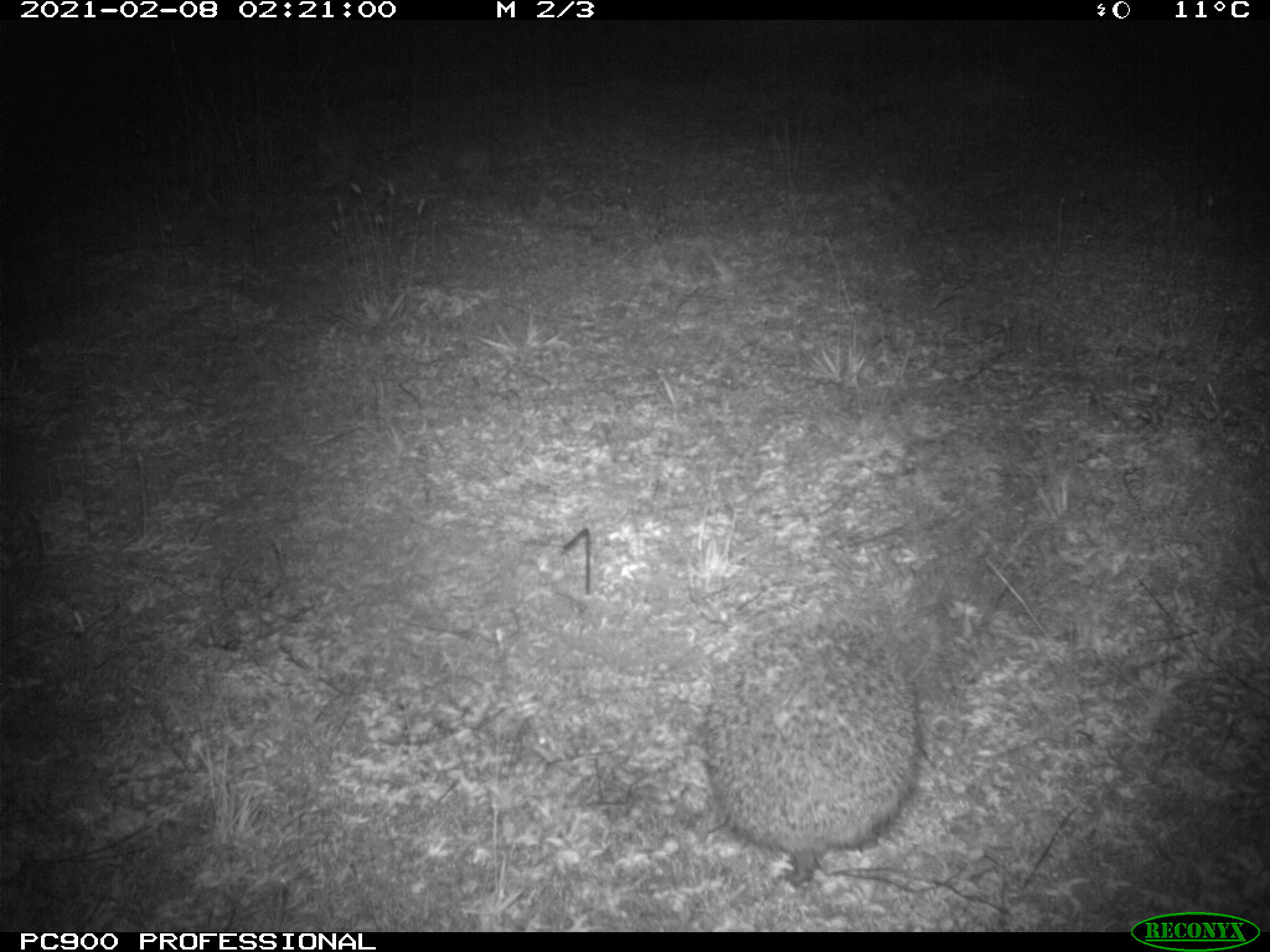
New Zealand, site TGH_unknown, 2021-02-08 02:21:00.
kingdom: Animalia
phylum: Chordata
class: Mammalia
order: Eulipotyphla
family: Erinaceidae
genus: Erinaceus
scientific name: Erinaceus europaeus europaeus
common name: european hedgehog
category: hedgehog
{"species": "hedgehog (european hedgehog) (Erinaceus europaeus europaeus)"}